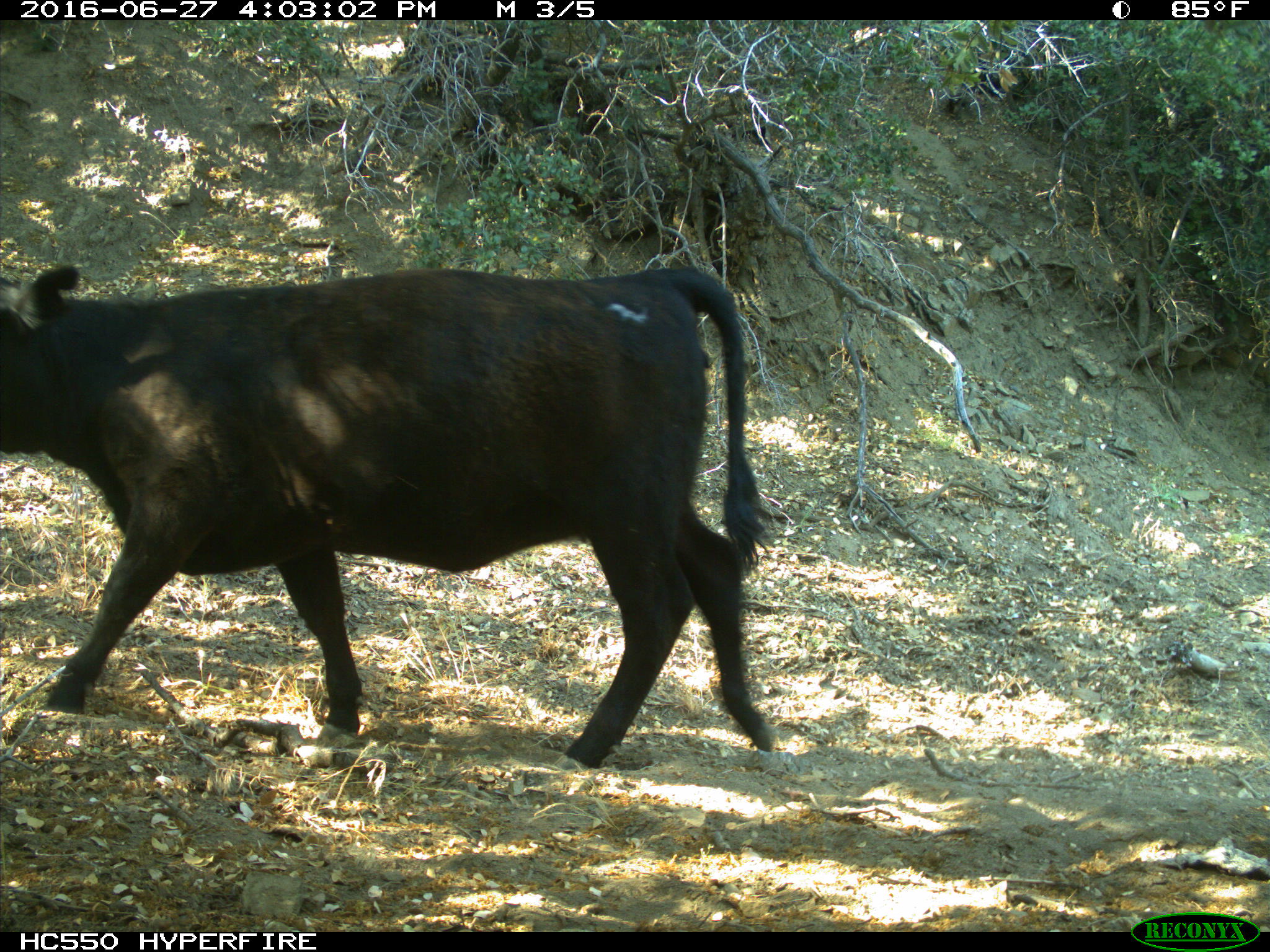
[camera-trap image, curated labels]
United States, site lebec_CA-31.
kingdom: Animalia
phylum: Chordata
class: Mammalia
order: Artiodactyla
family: Bovidae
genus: Bos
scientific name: Bos taurus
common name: domestic cow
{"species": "Bos taurus (domestic cow)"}